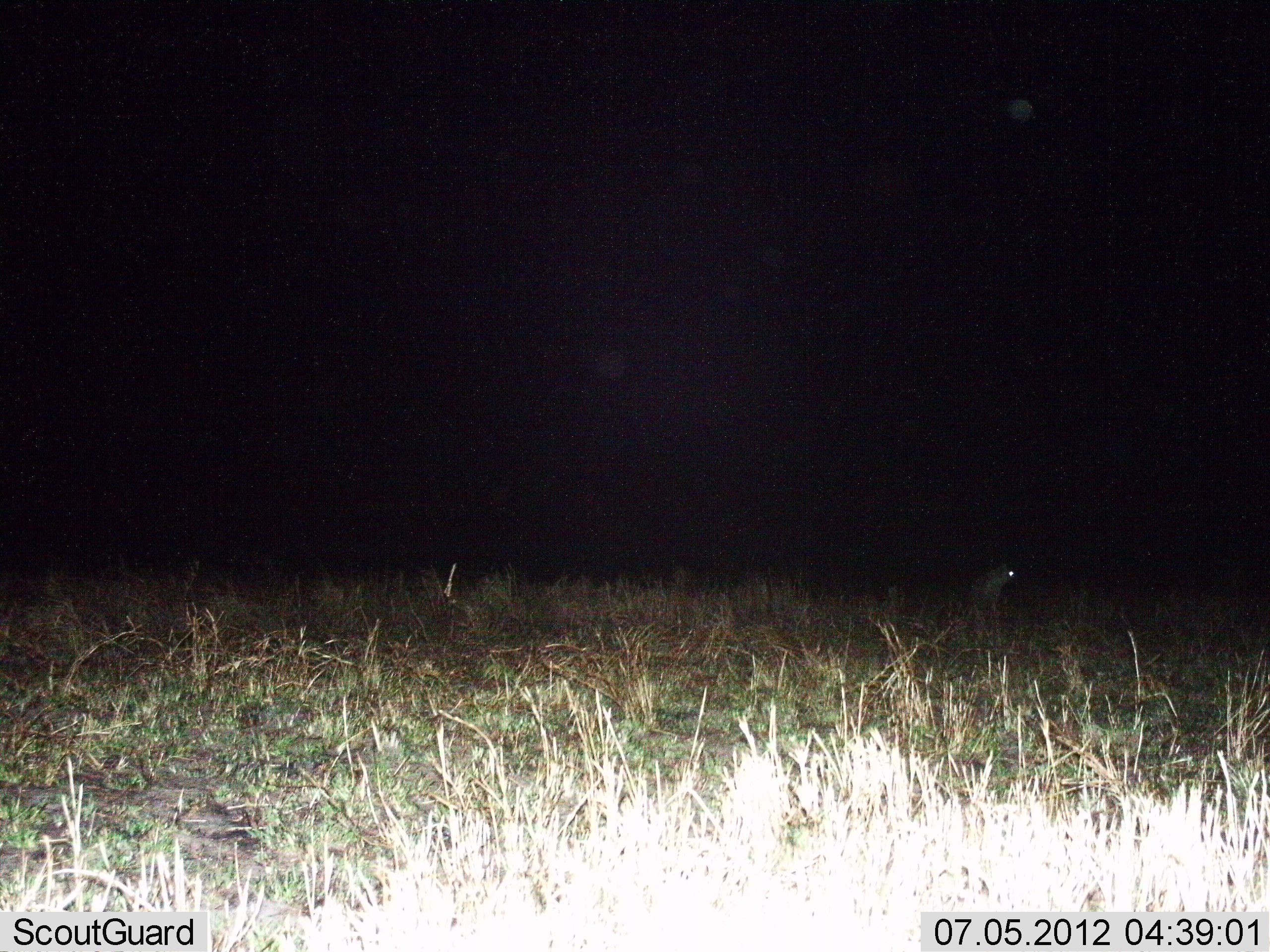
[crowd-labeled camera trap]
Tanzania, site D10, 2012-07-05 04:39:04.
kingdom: Animalia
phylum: Chordata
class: Mammalia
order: Carnivora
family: Hyaenidae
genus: Crocuta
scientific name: Crocuta crocuta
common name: spotted hyena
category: hyenaspotted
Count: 1.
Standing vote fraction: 88%.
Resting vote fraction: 25%.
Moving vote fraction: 0%.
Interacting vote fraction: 0%.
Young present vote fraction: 0%.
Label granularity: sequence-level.